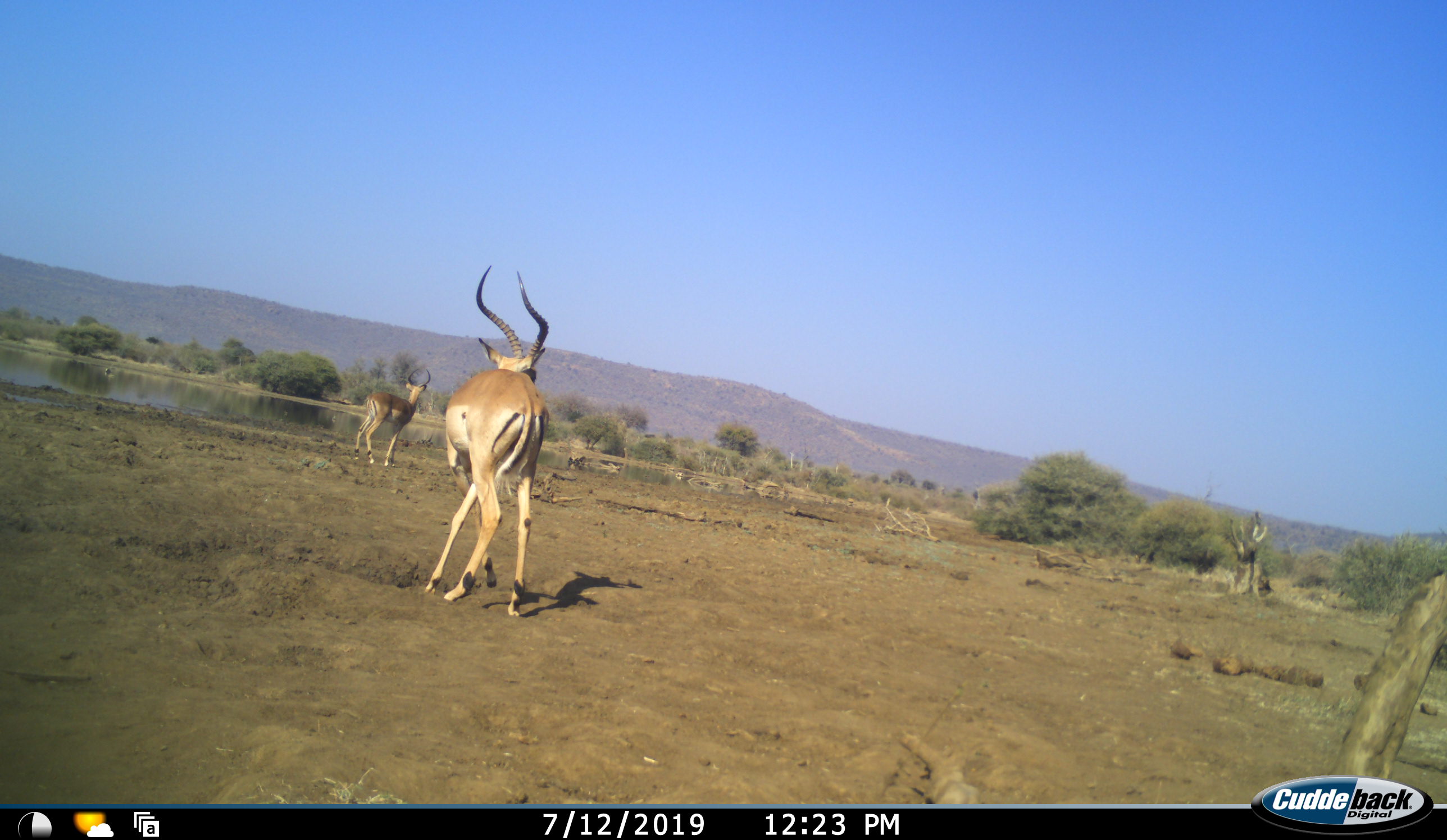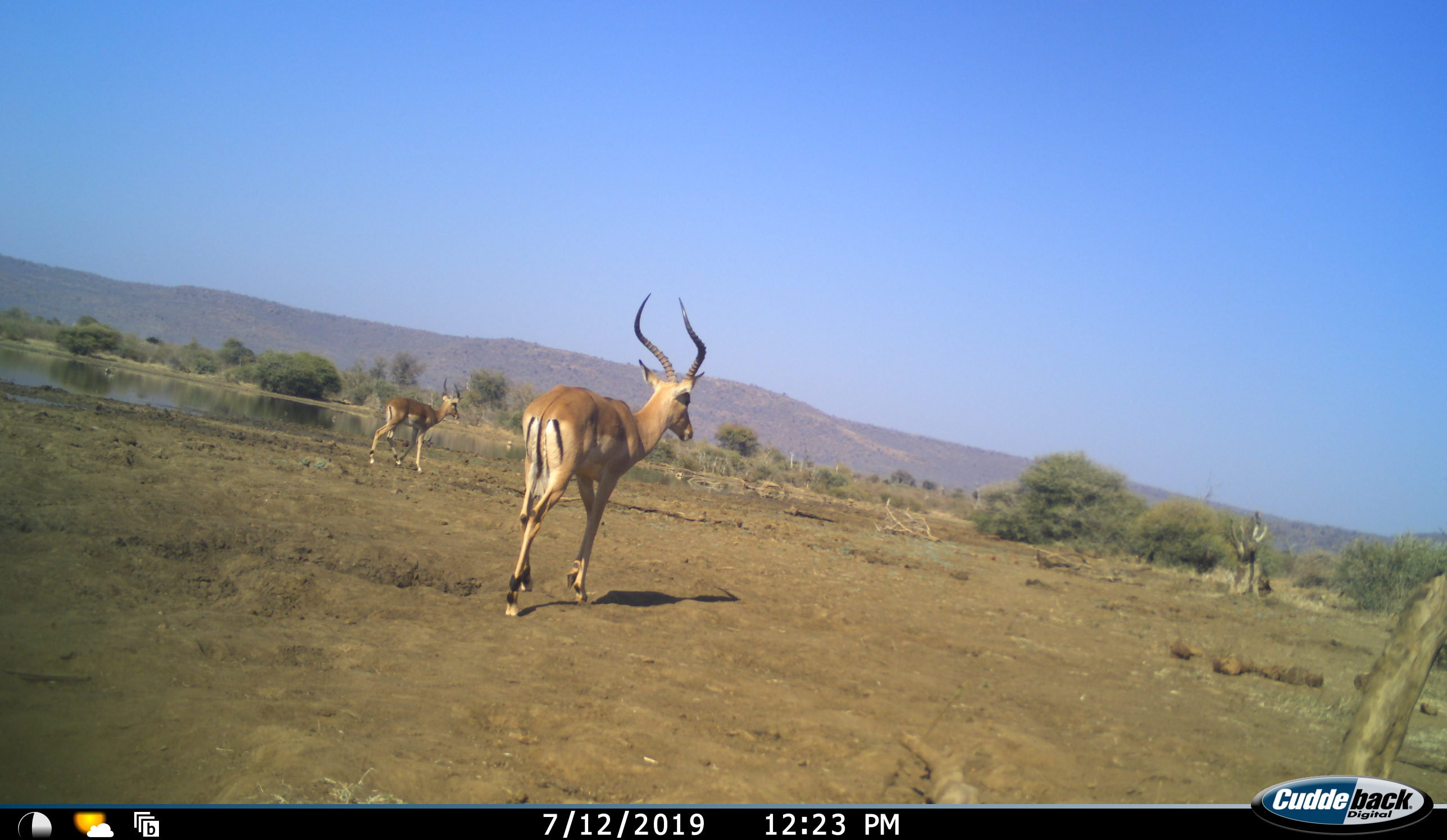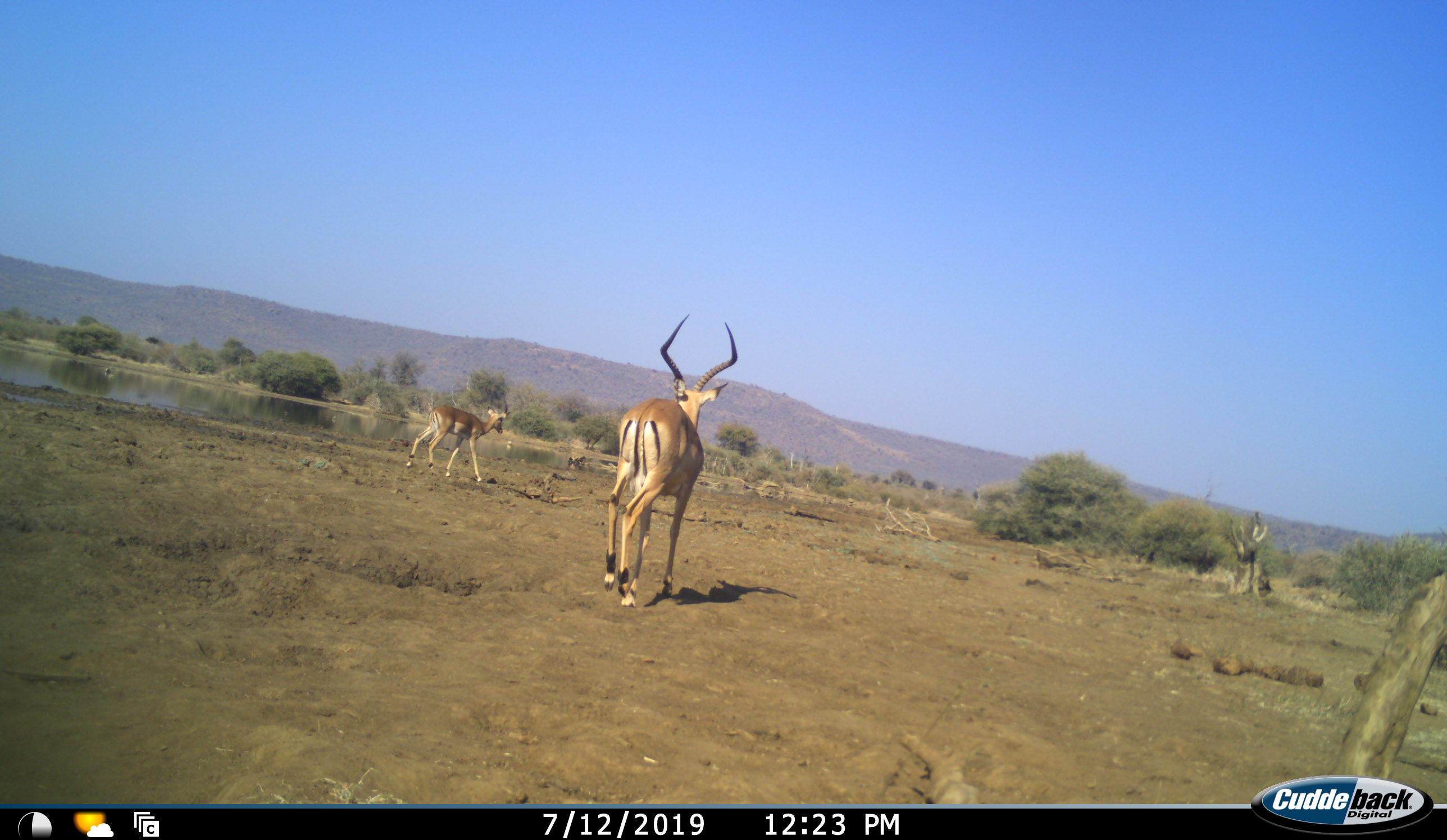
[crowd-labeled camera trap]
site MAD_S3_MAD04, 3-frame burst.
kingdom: Animalia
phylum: Chordata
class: Mammalia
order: Artiodactyla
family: Bovidae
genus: Aepyceros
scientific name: Aepyceros melampus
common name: impala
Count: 2.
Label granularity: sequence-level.